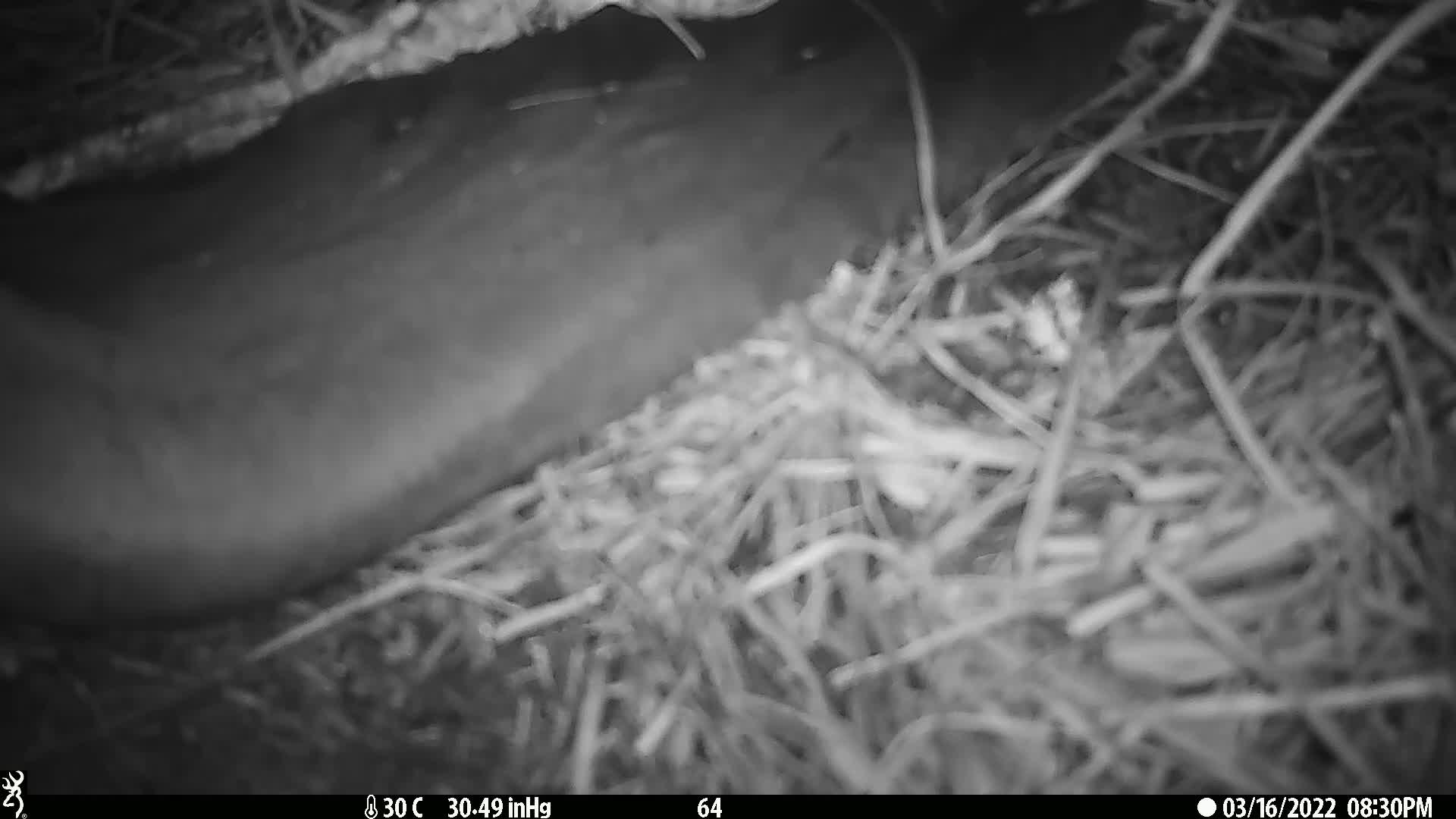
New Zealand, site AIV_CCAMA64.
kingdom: Animalia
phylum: Chordata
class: Mammalia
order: Carnivora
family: Otariidae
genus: Phocarctos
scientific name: Phocarctos hookeri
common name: new zealand sea lion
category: sealion